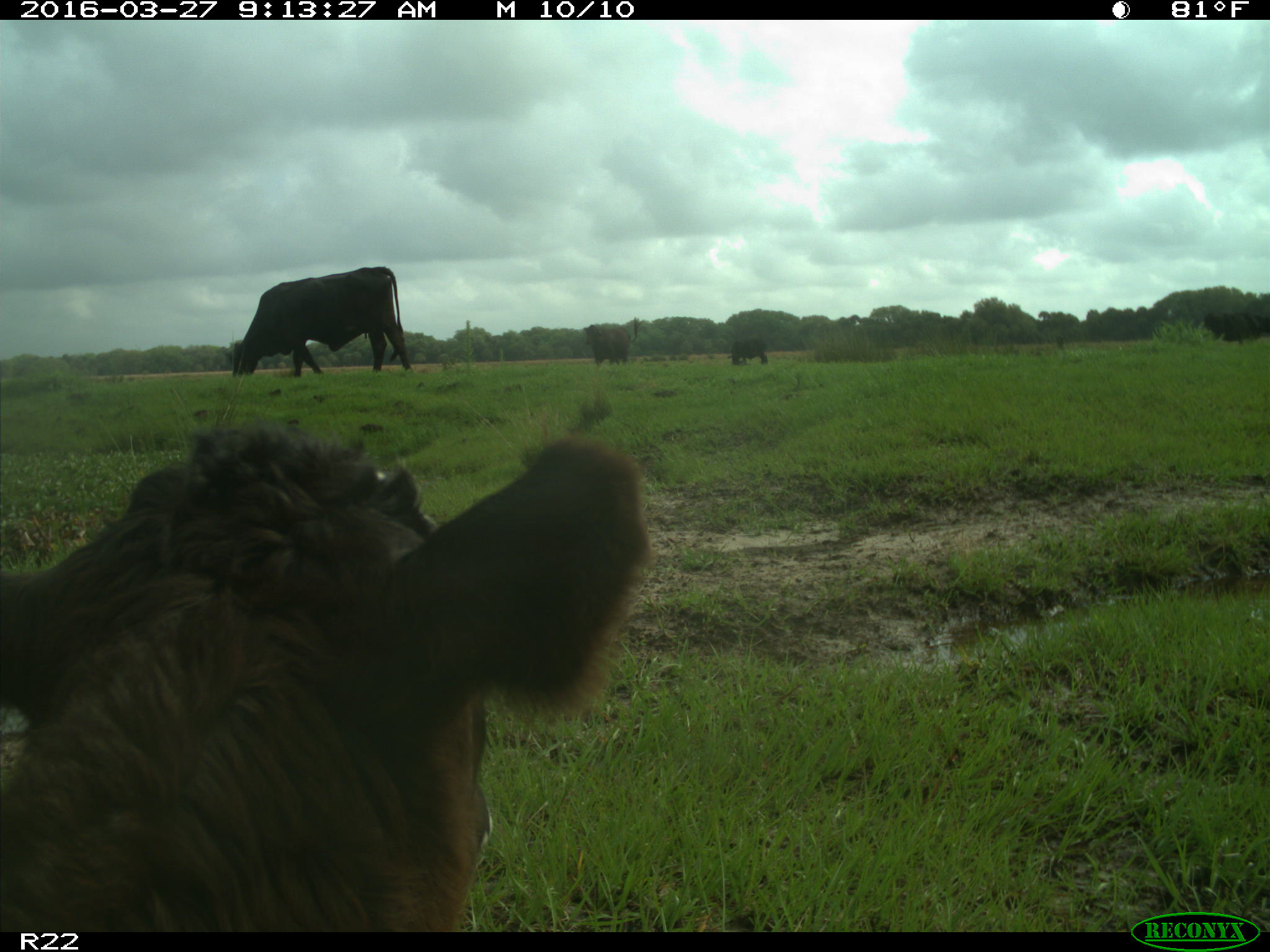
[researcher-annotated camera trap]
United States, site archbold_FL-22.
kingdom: Animalia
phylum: Chordata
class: Mammalia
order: Artiodactyla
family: Bovidae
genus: Bos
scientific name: Bos taurus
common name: domestic cow